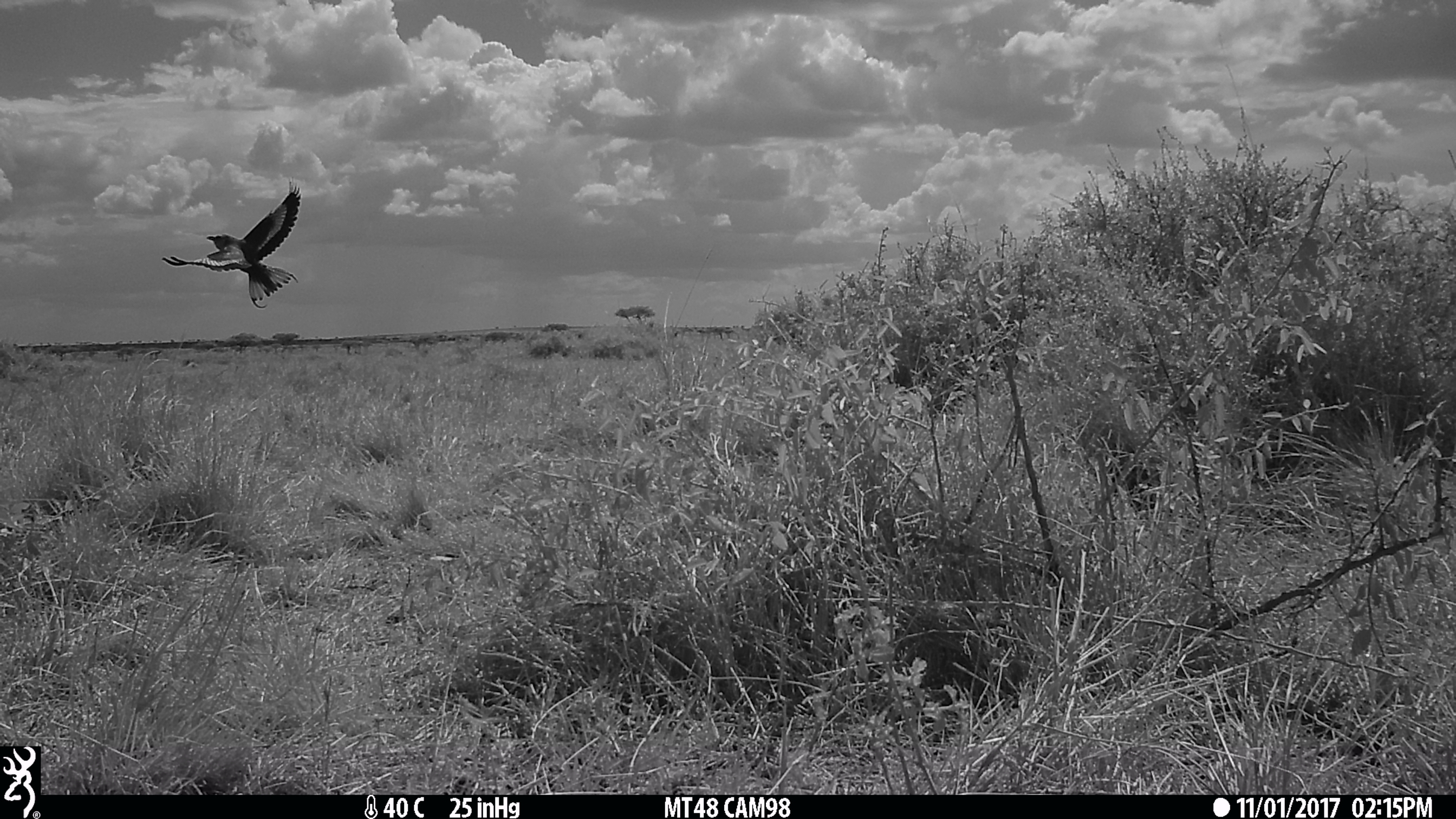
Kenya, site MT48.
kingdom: Animalia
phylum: Chordata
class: Aves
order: Coraciiformes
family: Coraciidae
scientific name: Coraciidae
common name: roller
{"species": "roller (Coraciidae)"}